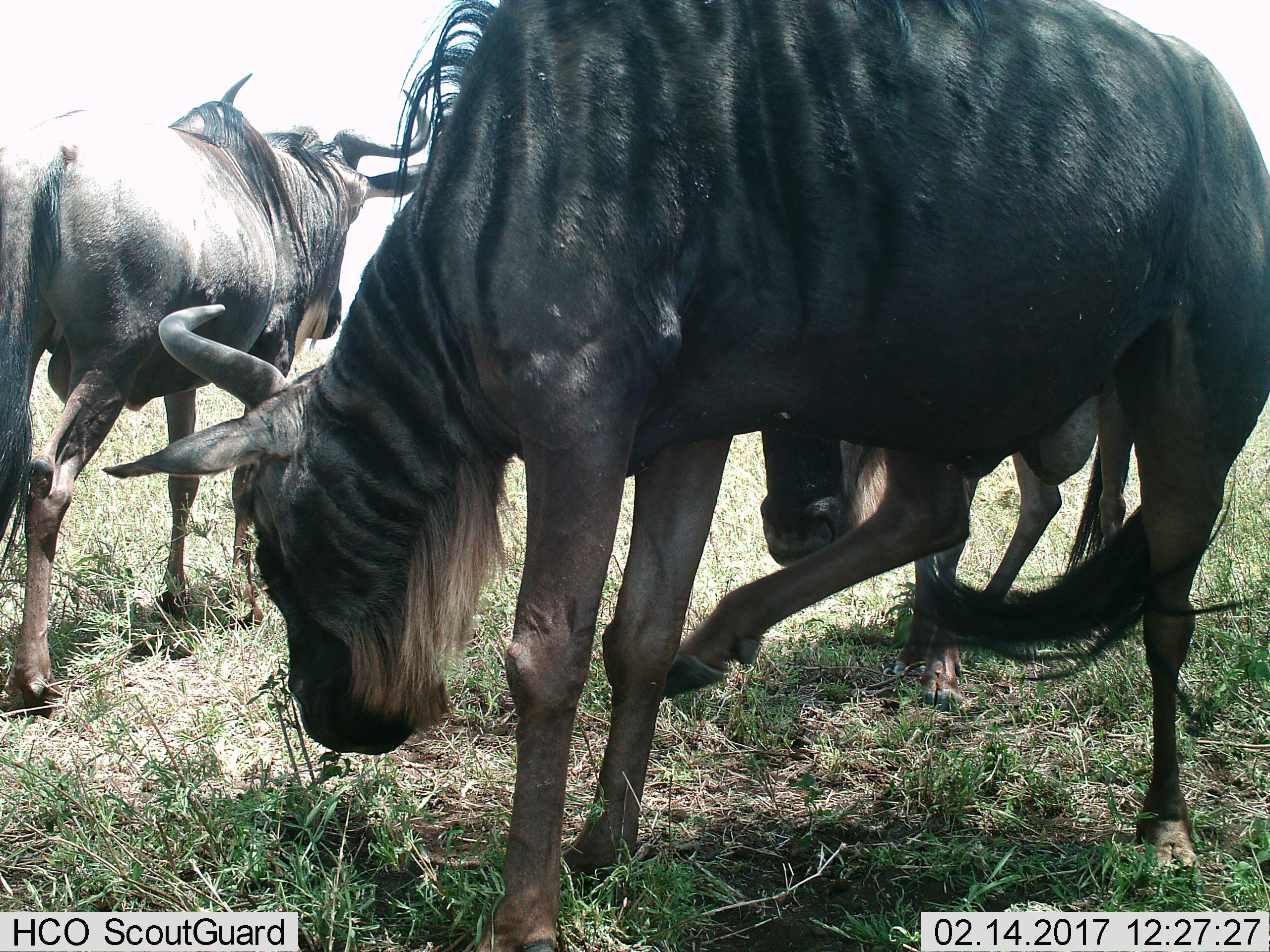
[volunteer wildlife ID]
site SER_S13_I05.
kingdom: Animalia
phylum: Chordata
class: Mammalia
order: Artiodactyla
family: Bovidae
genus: Connochaetes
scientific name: Connochaetes taurinus taurinus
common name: blue wildebeest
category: wildebeestblue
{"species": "wildebeestblue (blue wildebeest) (Connochaetes taurinus taurinus)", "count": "3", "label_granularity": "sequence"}